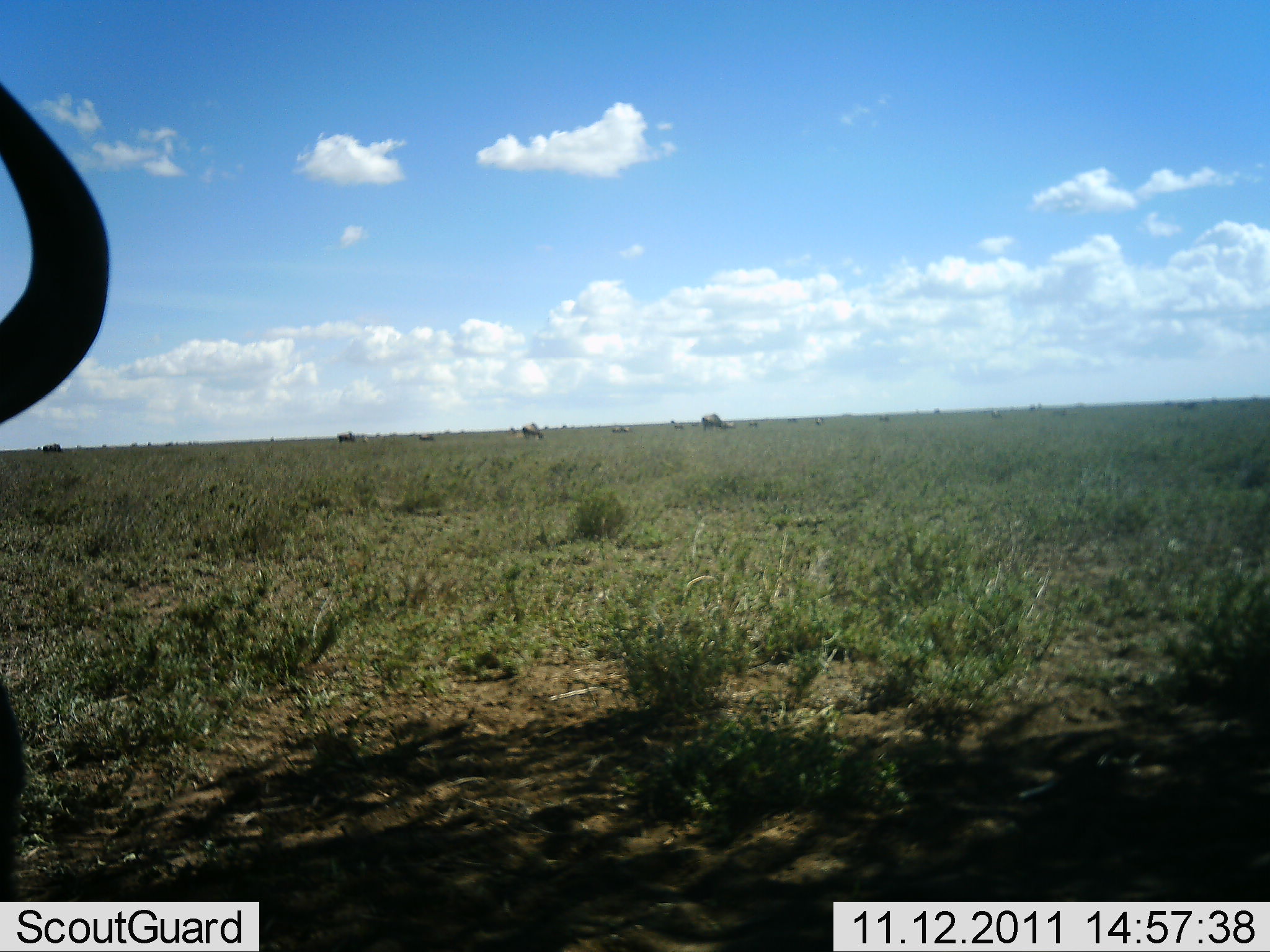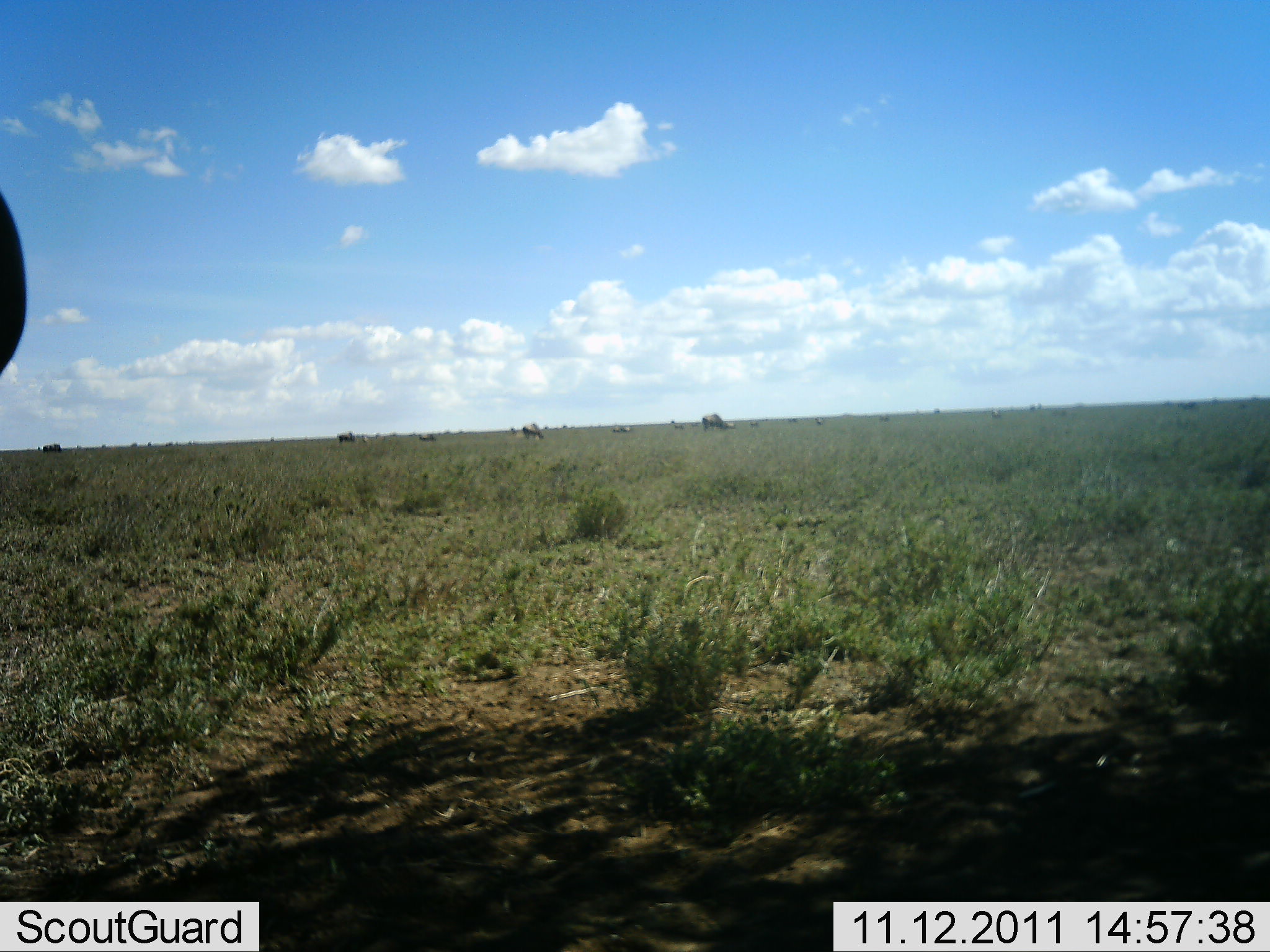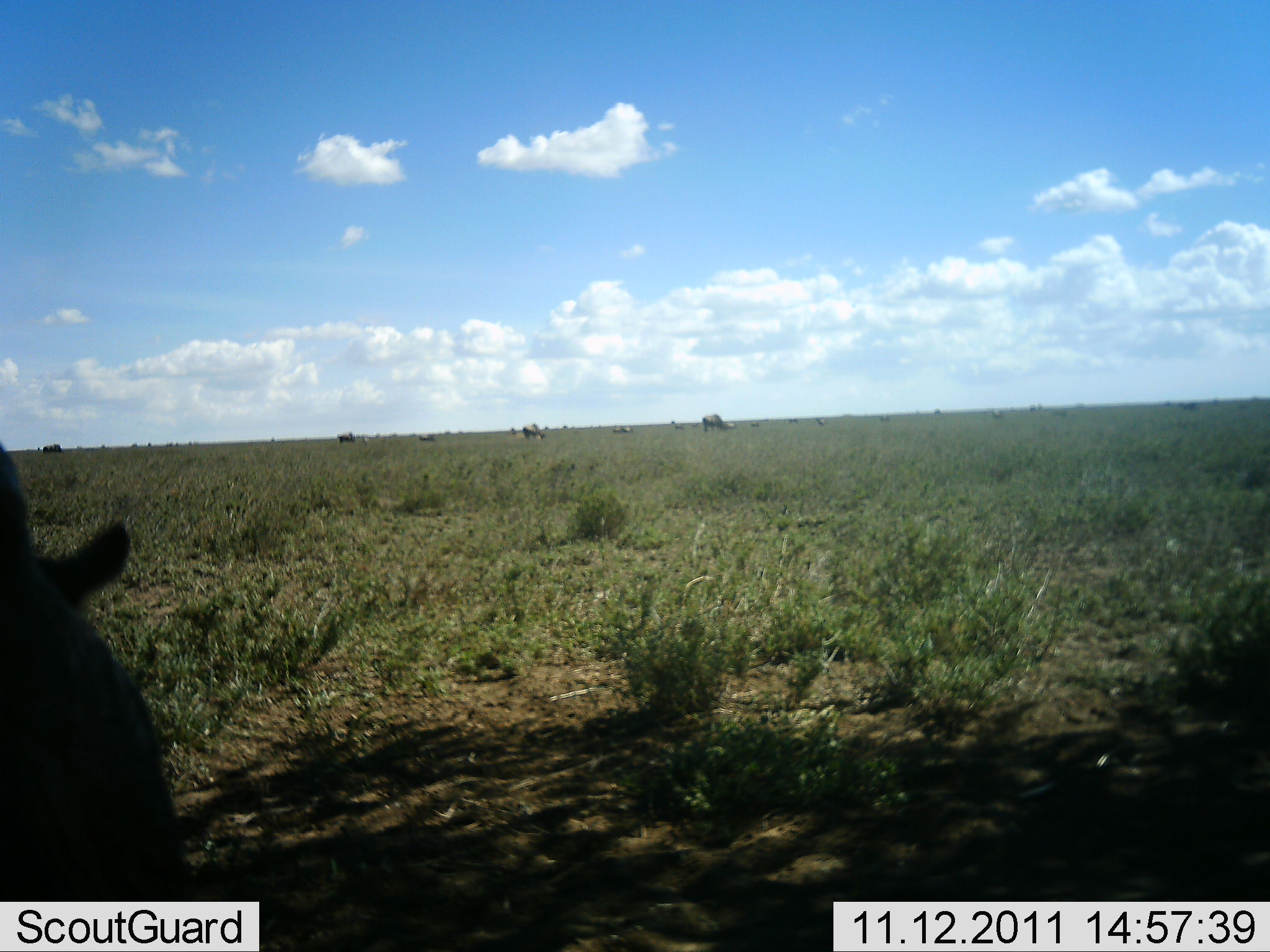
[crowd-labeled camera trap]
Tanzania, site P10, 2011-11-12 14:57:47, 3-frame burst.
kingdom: Animalia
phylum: Chordata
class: Mammalia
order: Artiodactyla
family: Bovidae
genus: Connochaetes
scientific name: Connochaetes taurinus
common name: blue wildebeest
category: wildebeest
Wildebeest (blue wildebeest) (Connochaetes taurinus), count 5. Behavior (volunteer vote fractions): standing 79%, resting 14%, moving 21%, interacting 0%. Young present (vote fraction): 0%. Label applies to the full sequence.